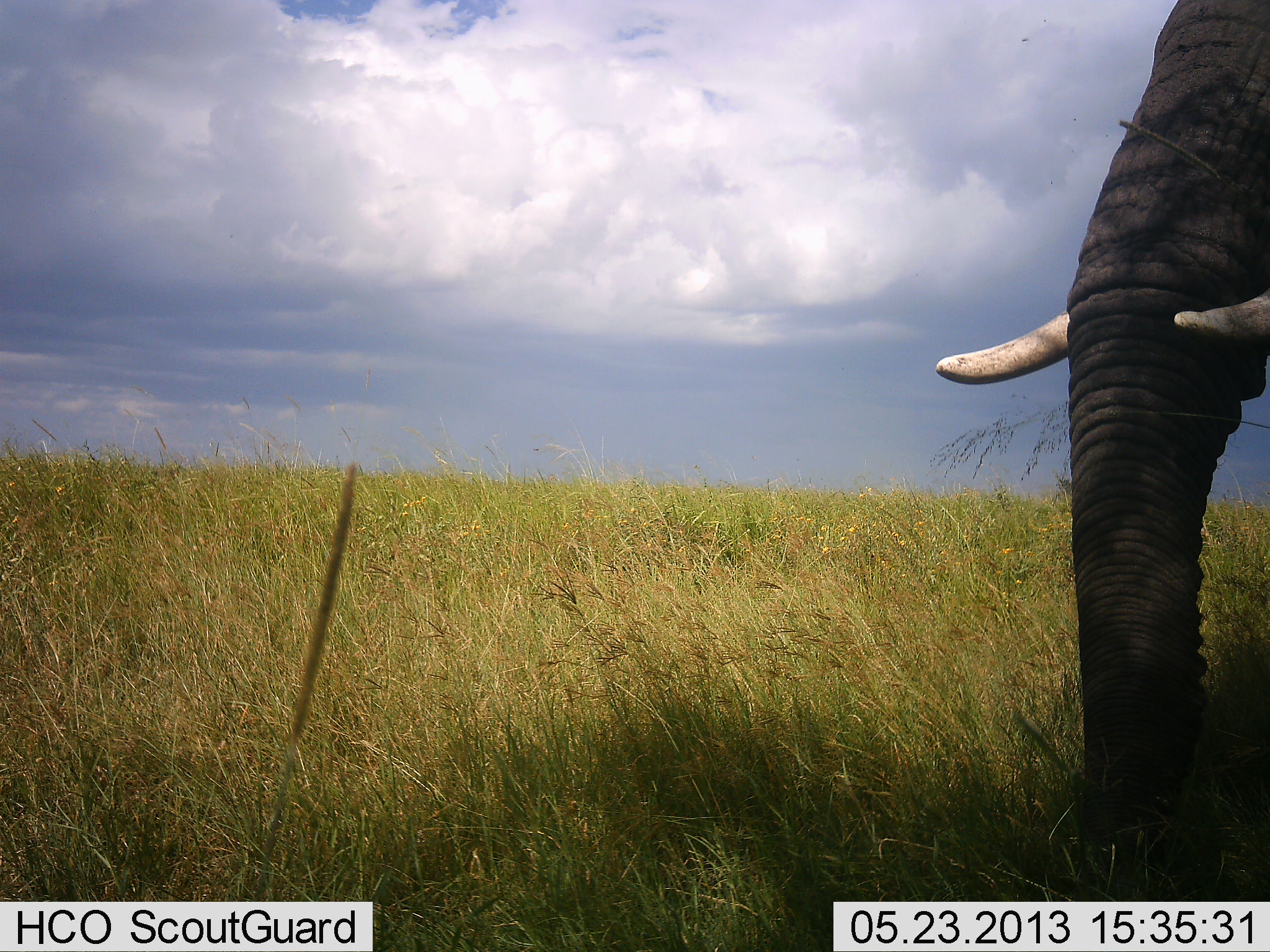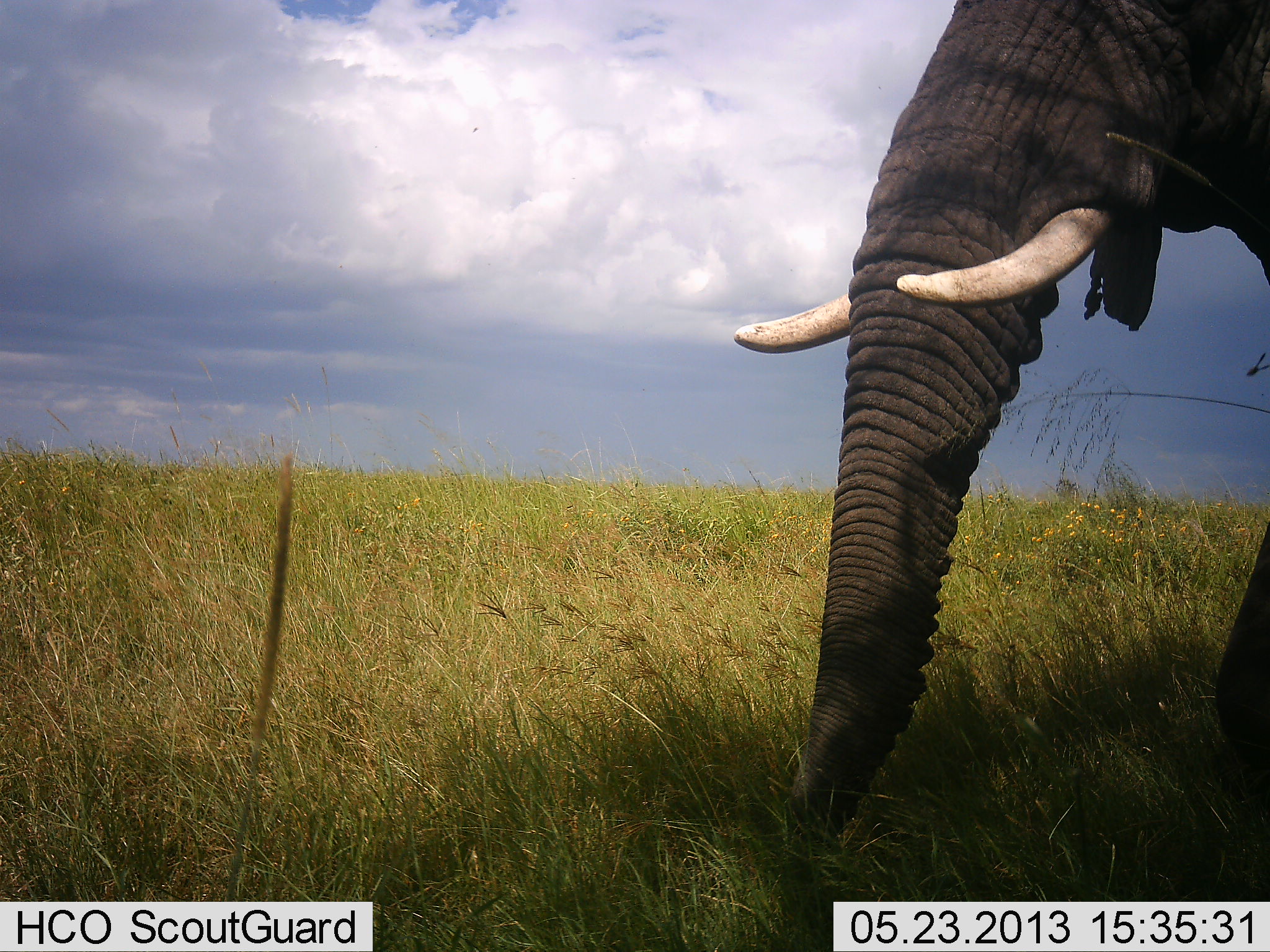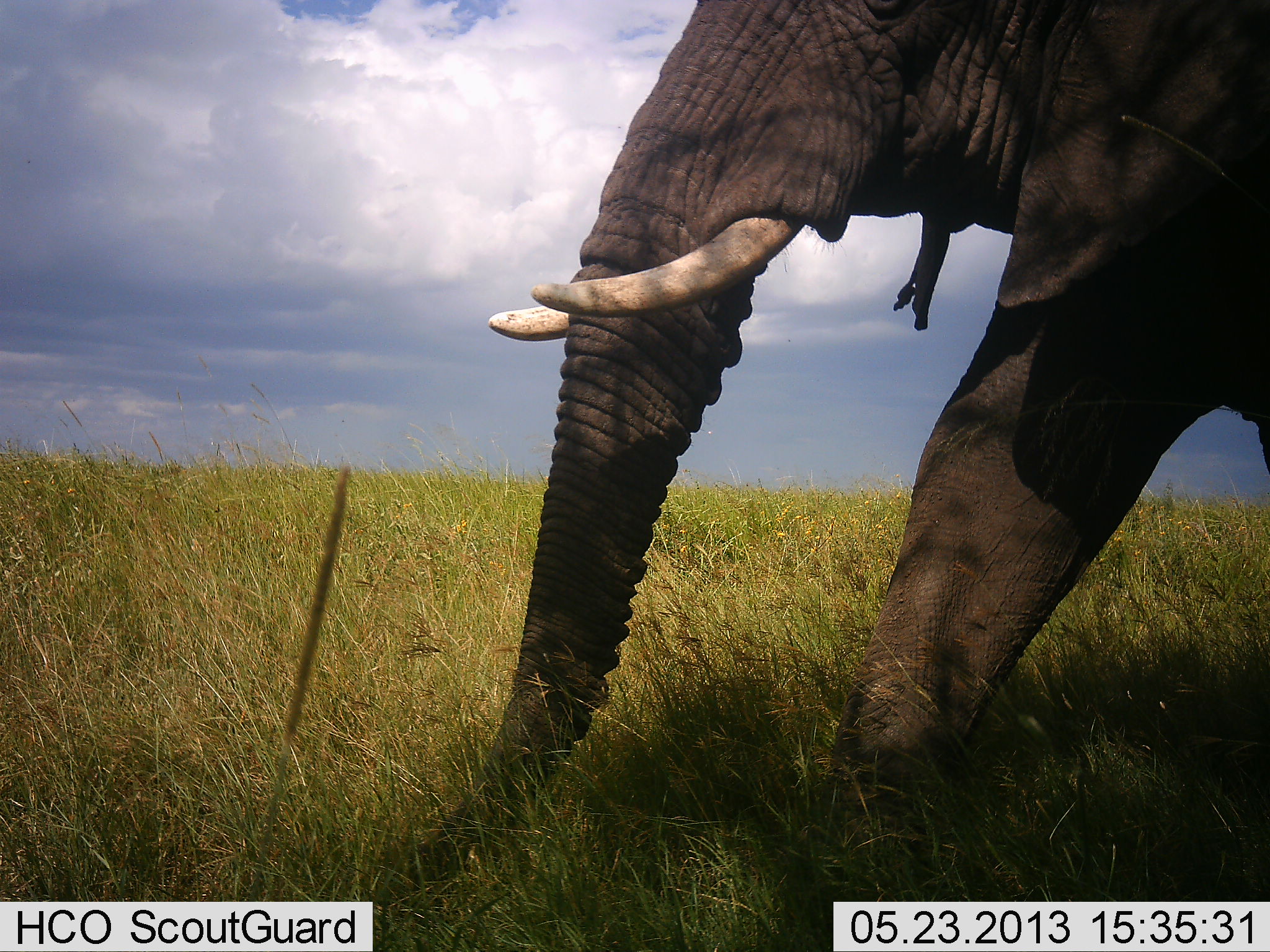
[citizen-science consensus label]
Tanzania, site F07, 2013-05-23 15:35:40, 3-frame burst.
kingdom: Animalia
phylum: Chordata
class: Mammalia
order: Proboscidea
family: Elephantidae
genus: Loxodonta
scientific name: Loxodonta africana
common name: african bush elephant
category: elephant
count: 1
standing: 0%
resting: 0%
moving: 90%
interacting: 0%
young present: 0%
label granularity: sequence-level